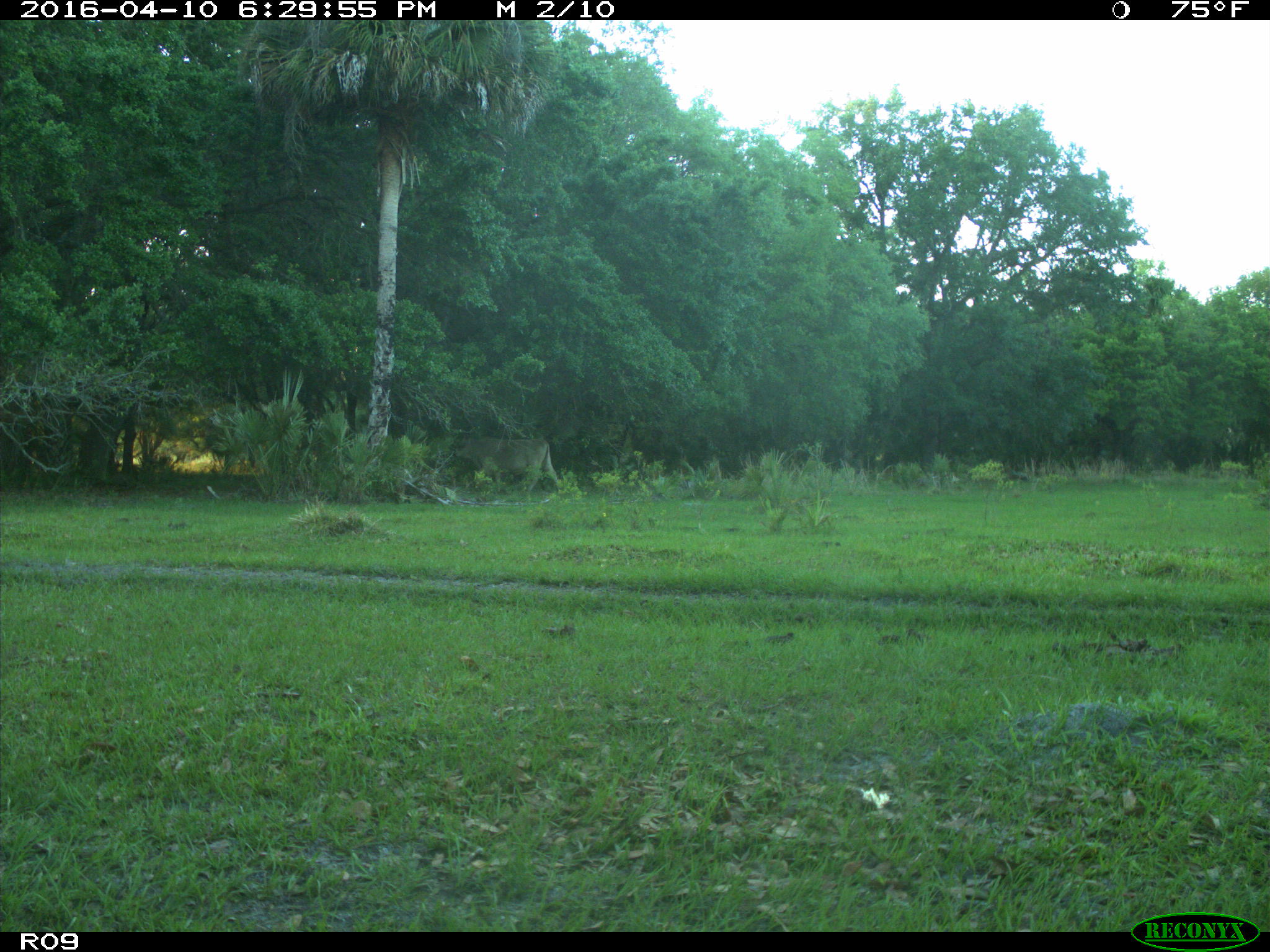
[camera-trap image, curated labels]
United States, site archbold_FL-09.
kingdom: Animalia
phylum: Chordata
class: Mammalia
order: Artiodactyla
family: Bovidae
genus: Bos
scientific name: Bos taurus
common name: domestic cow